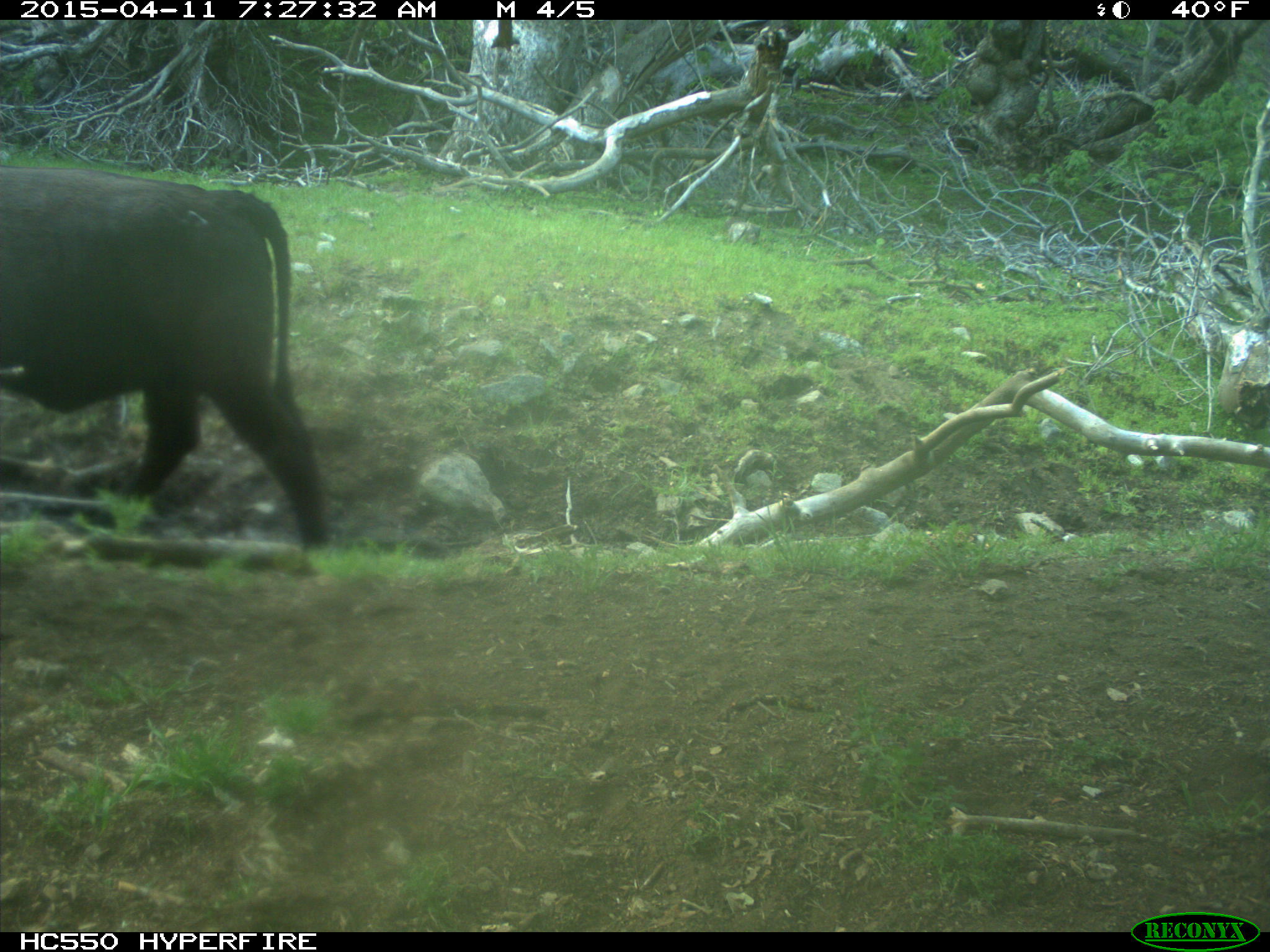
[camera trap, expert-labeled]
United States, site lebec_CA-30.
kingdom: Animalia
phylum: Chordata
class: Mammalia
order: Artiodactyla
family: Bovidae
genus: Bos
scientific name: Bos taurus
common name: domestic cow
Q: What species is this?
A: Bos taurus (domestic cow).